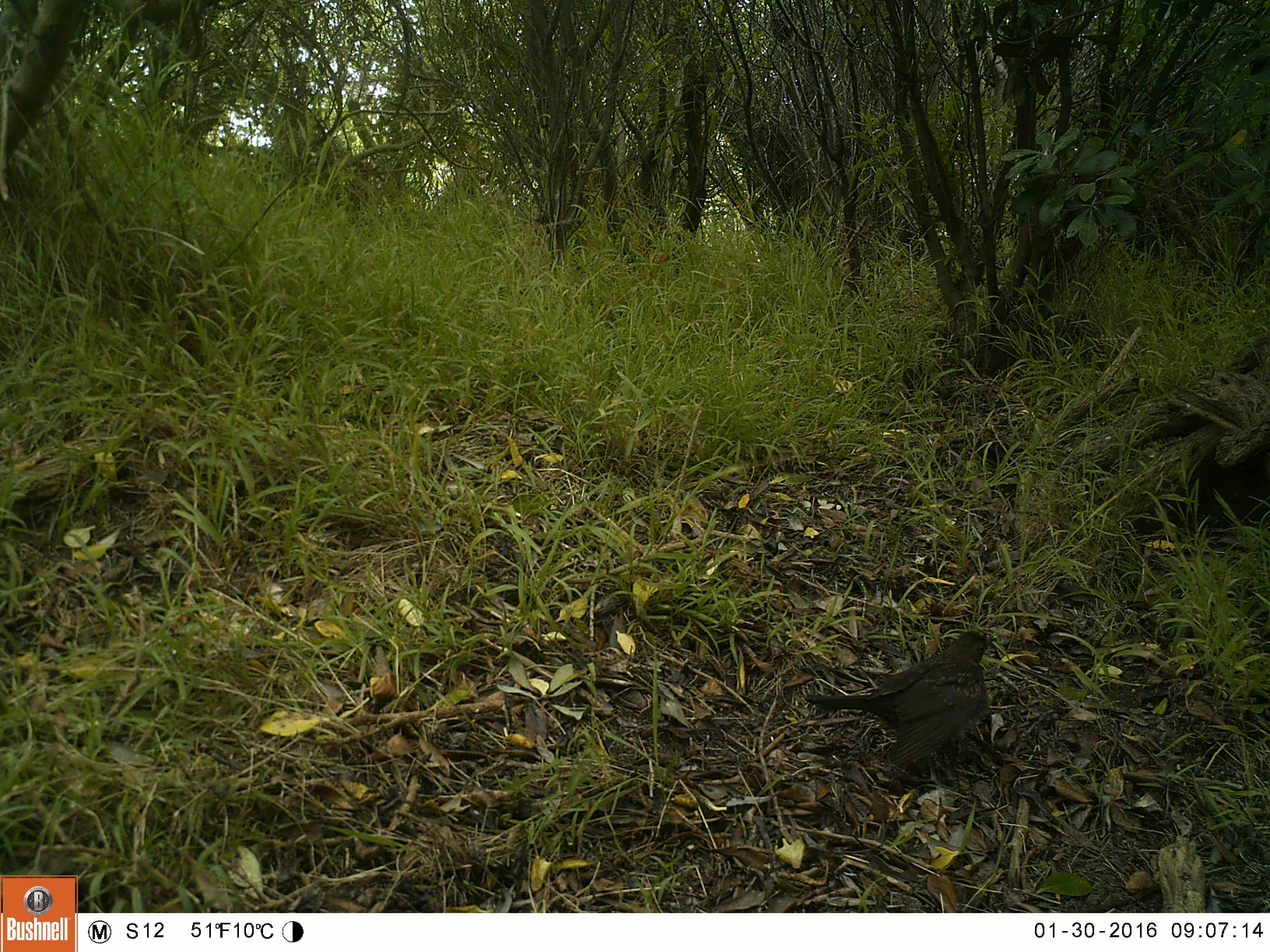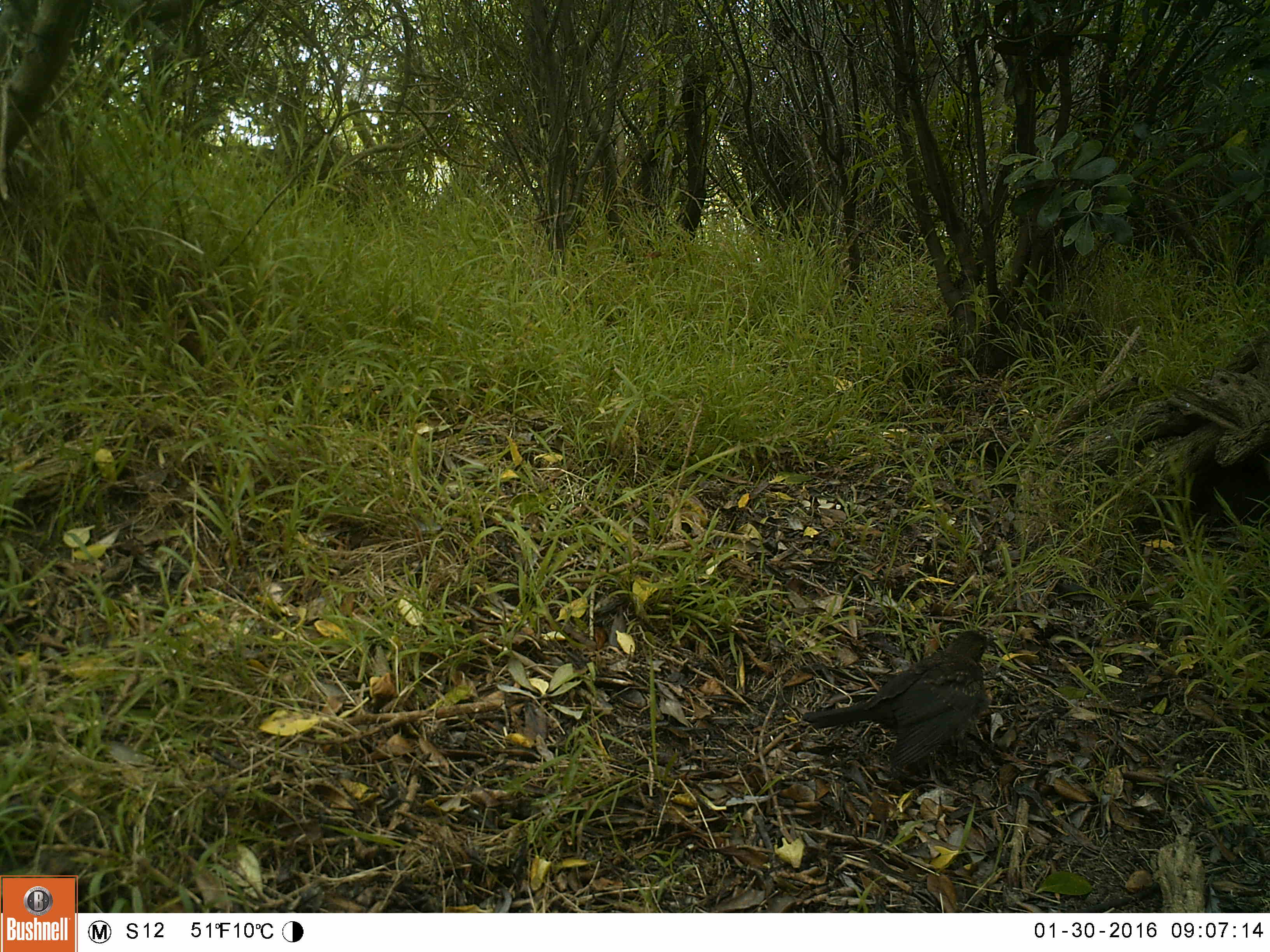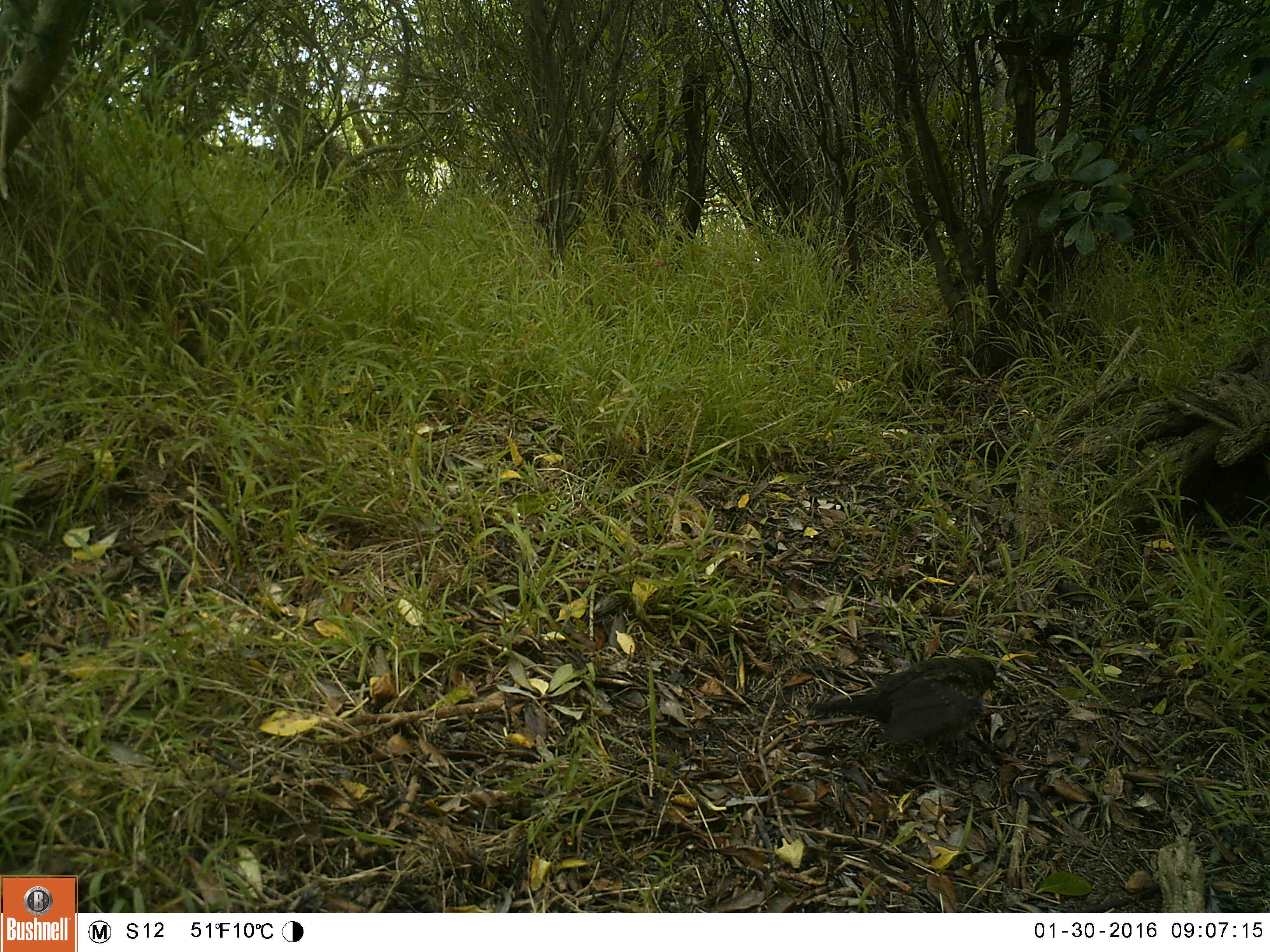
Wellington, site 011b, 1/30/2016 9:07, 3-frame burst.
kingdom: Animalia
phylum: Chordata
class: Aves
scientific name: Aves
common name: bird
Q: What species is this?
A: Bird (Aves).